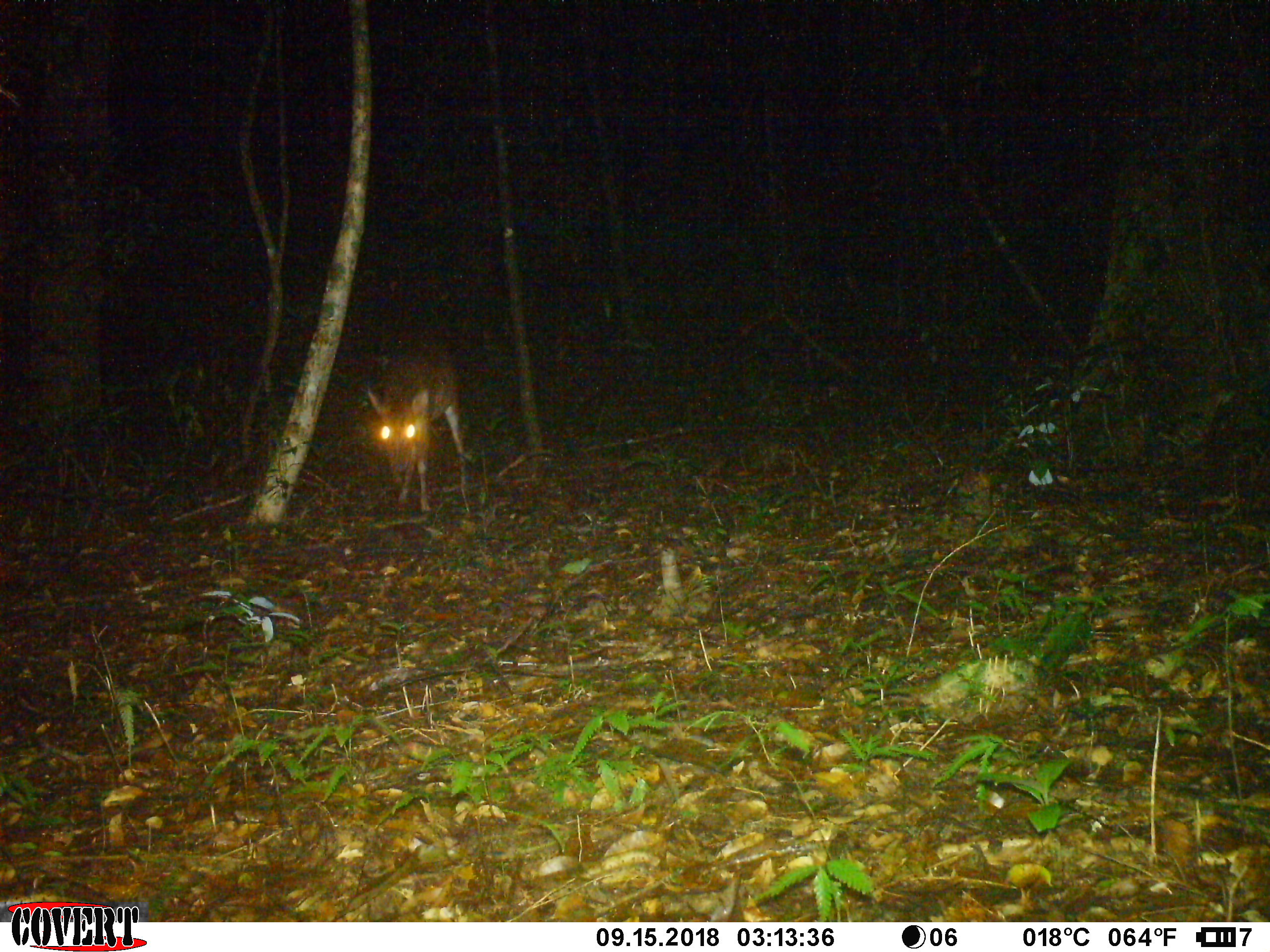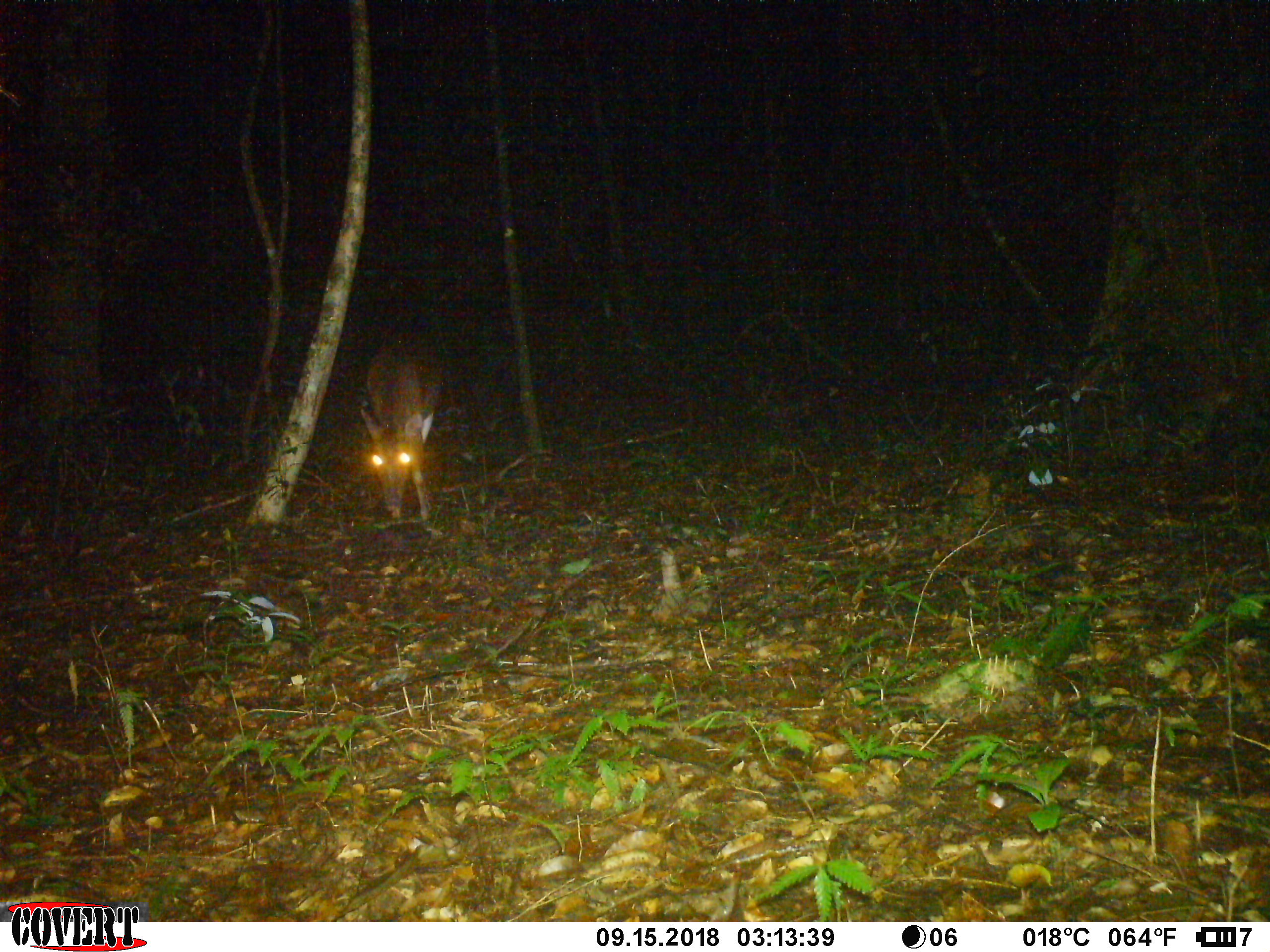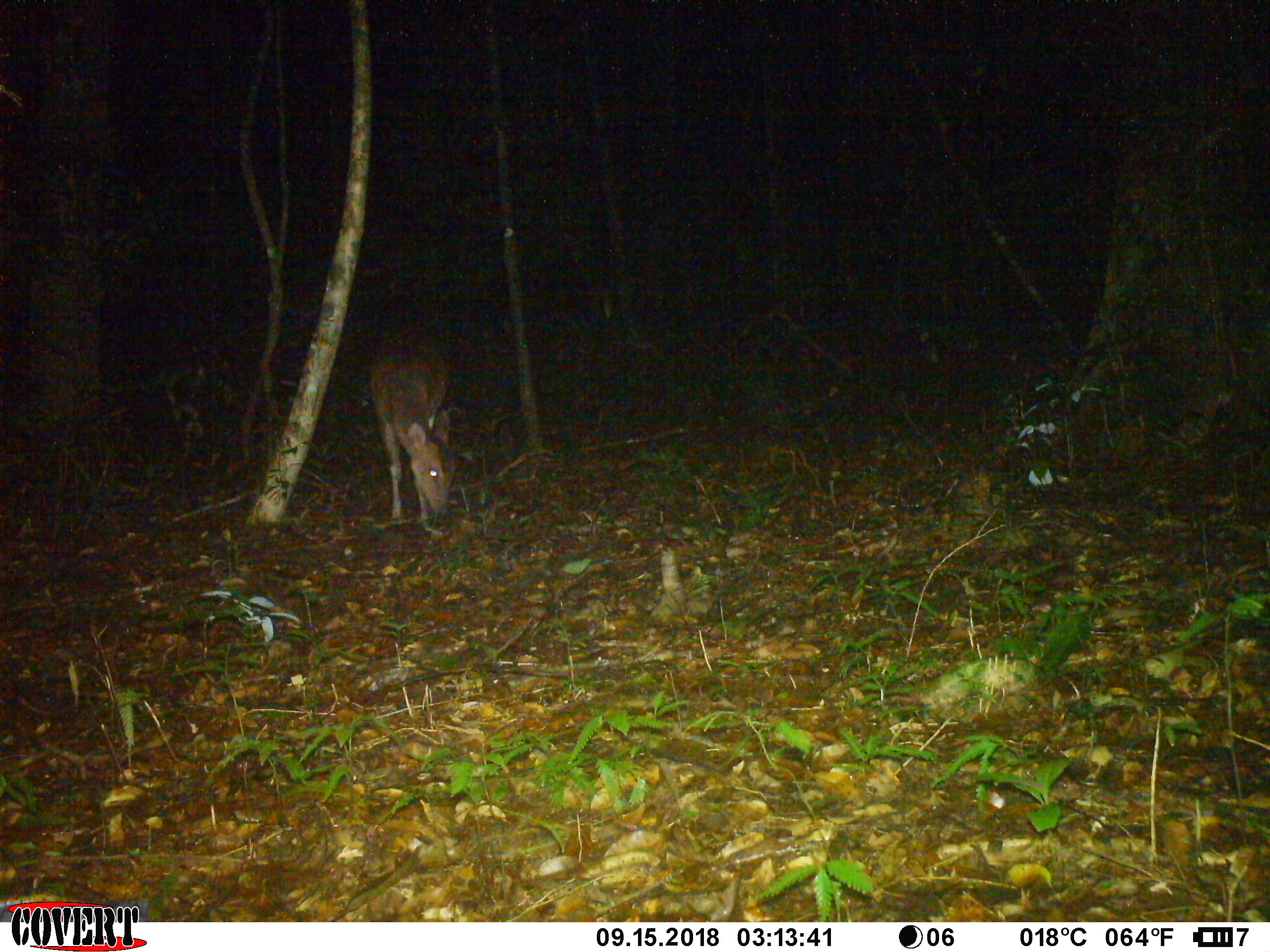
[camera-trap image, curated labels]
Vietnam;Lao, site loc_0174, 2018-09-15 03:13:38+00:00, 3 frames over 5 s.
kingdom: Animalia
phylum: Chordata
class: Mammalia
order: Artiodactyla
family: Cervidae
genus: Muntiacus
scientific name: Muntiacus vuquangensis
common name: large-antlered muntjac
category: large antlered muntjac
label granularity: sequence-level